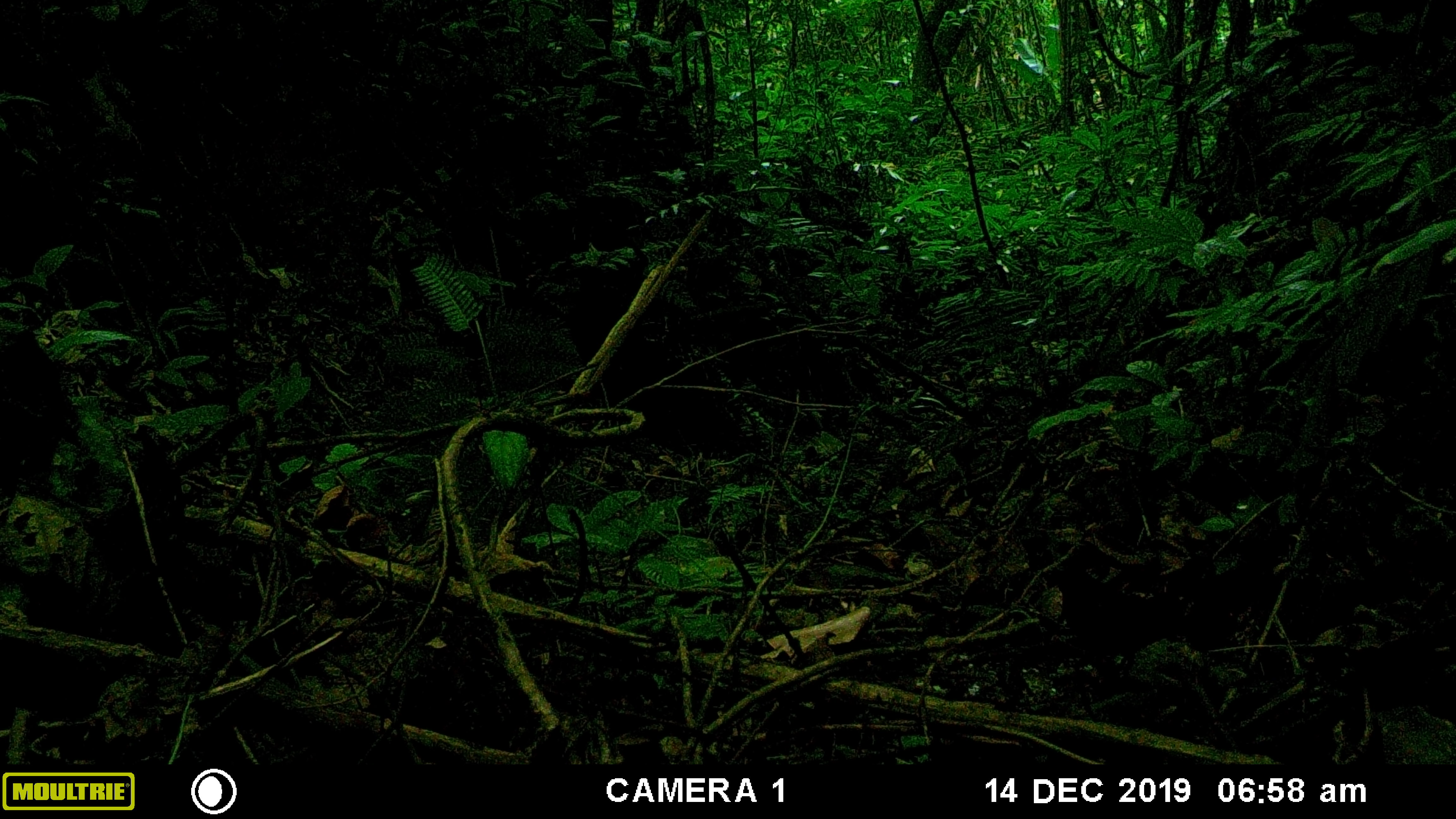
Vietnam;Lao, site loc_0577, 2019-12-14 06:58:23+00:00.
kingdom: Animalia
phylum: Chordata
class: Aves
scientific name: Aves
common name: bird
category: unidentified bird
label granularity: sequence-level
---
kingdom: Animalia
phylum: Chordata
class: Mammalia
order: Artiodactyla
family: Suidae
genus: Sus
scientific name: Sus scrofa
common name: eurasian wild pig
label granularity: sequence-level